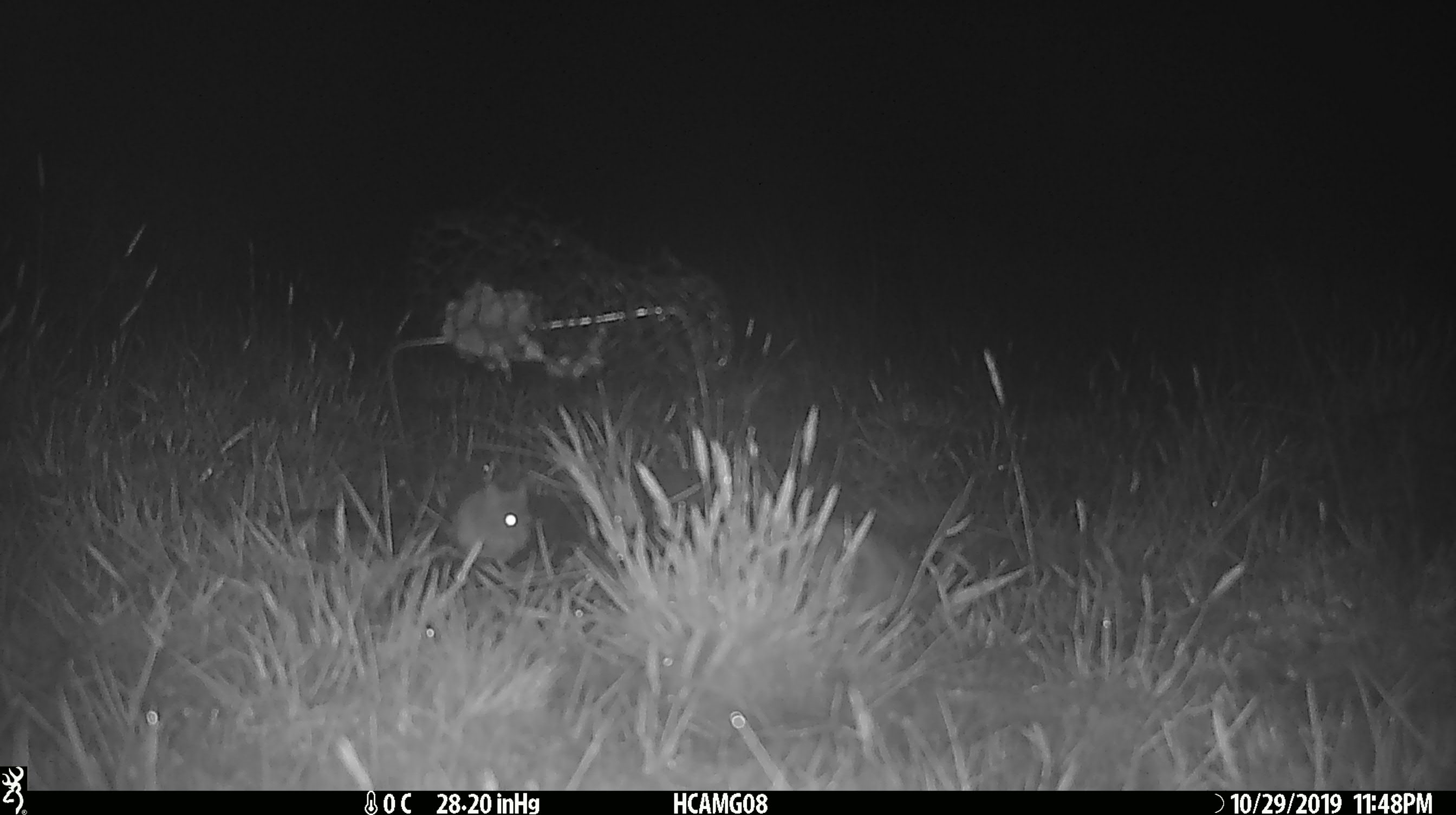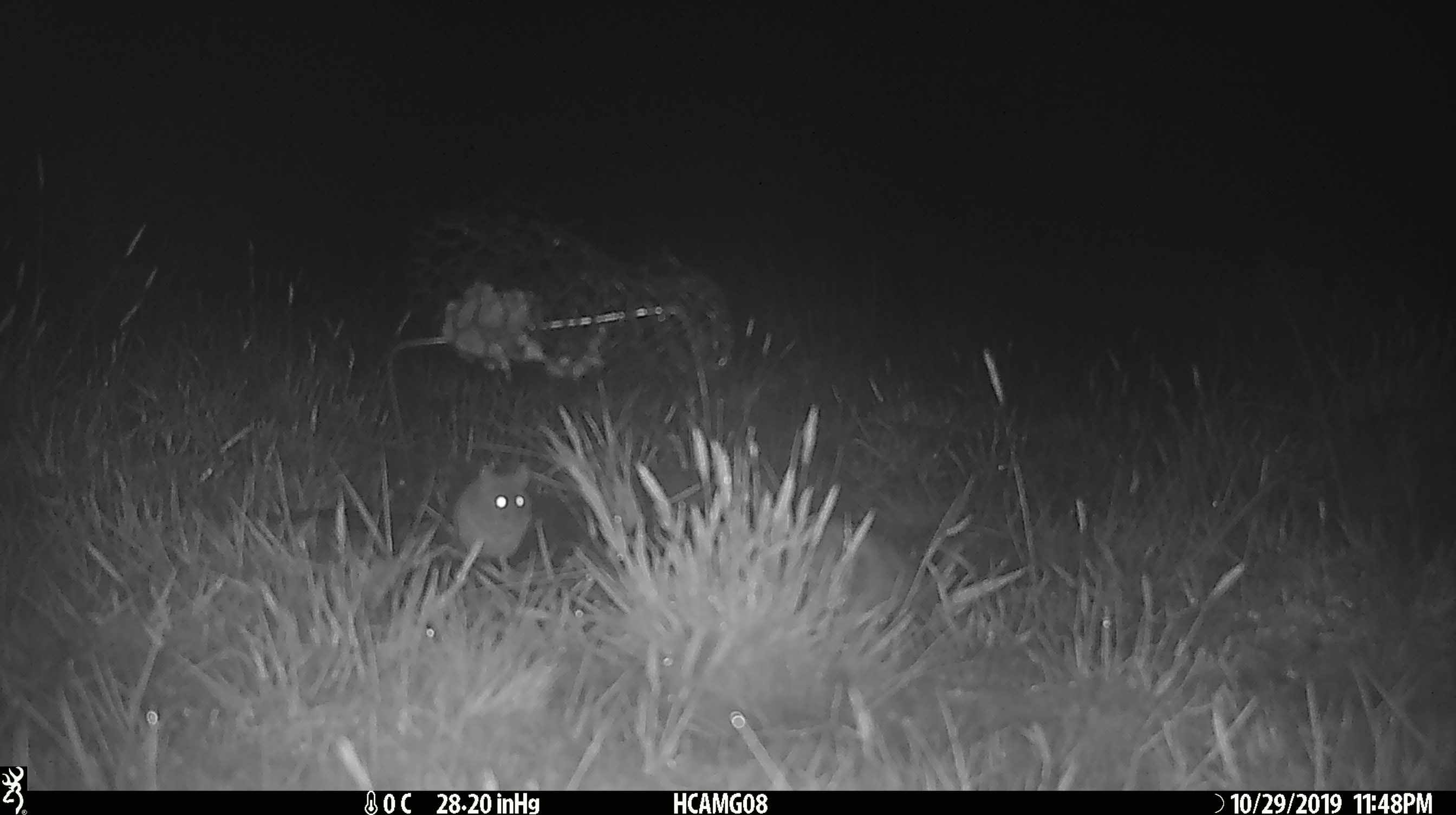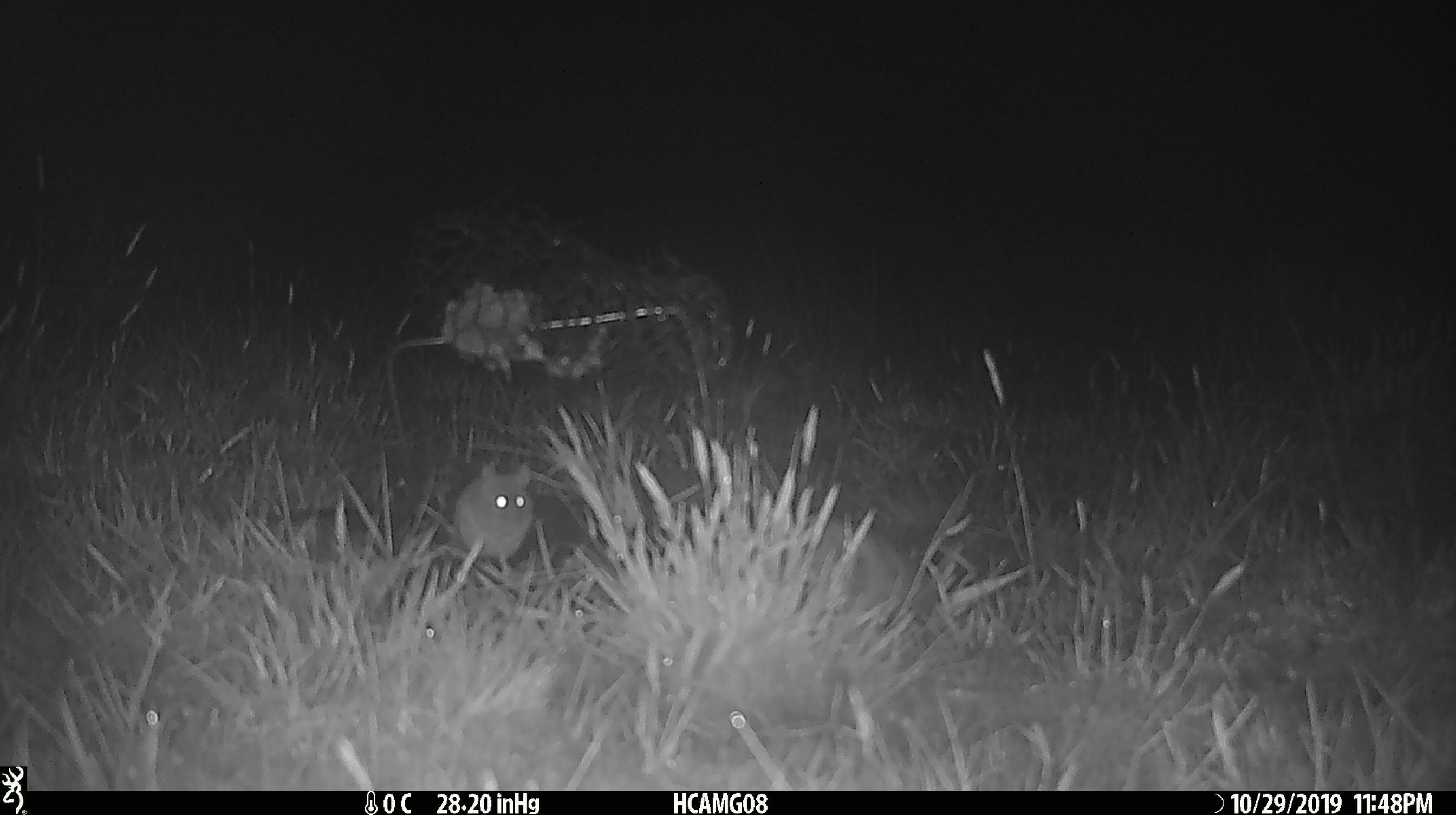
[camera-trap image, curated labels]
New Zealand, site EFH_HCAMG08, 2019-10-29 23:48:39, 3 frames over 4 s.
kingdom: Animalia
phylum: Chordata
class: Mammalia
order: Rodentia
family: Muridae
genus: Mus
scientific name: Mus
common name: mouse